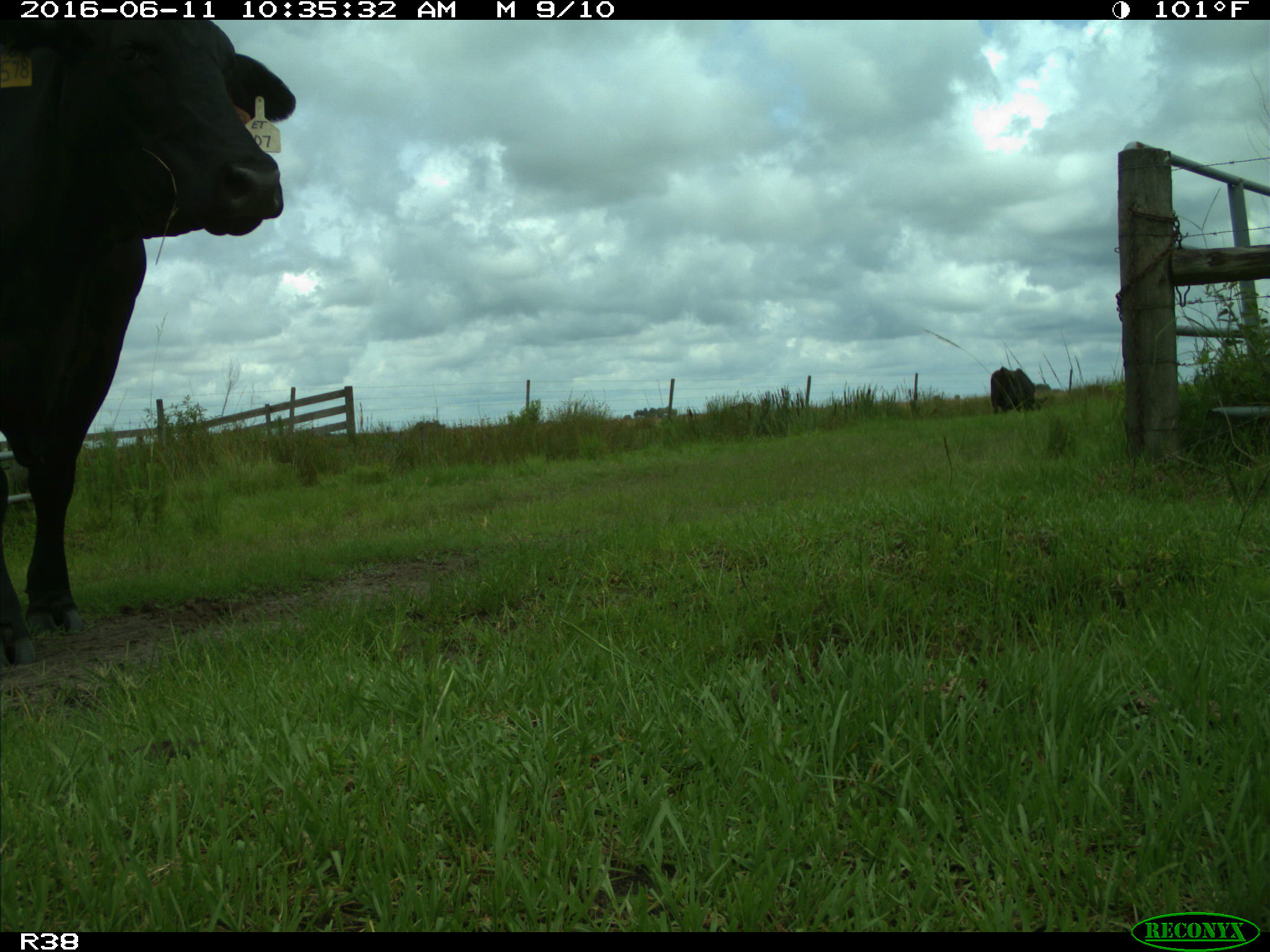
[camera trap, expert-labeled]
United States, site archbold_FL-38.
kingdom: Animalia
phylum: Chordata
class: Mammalia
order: Artiodactyla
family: Bovidae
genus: Bos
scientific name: Bos taurus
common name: domestic cow